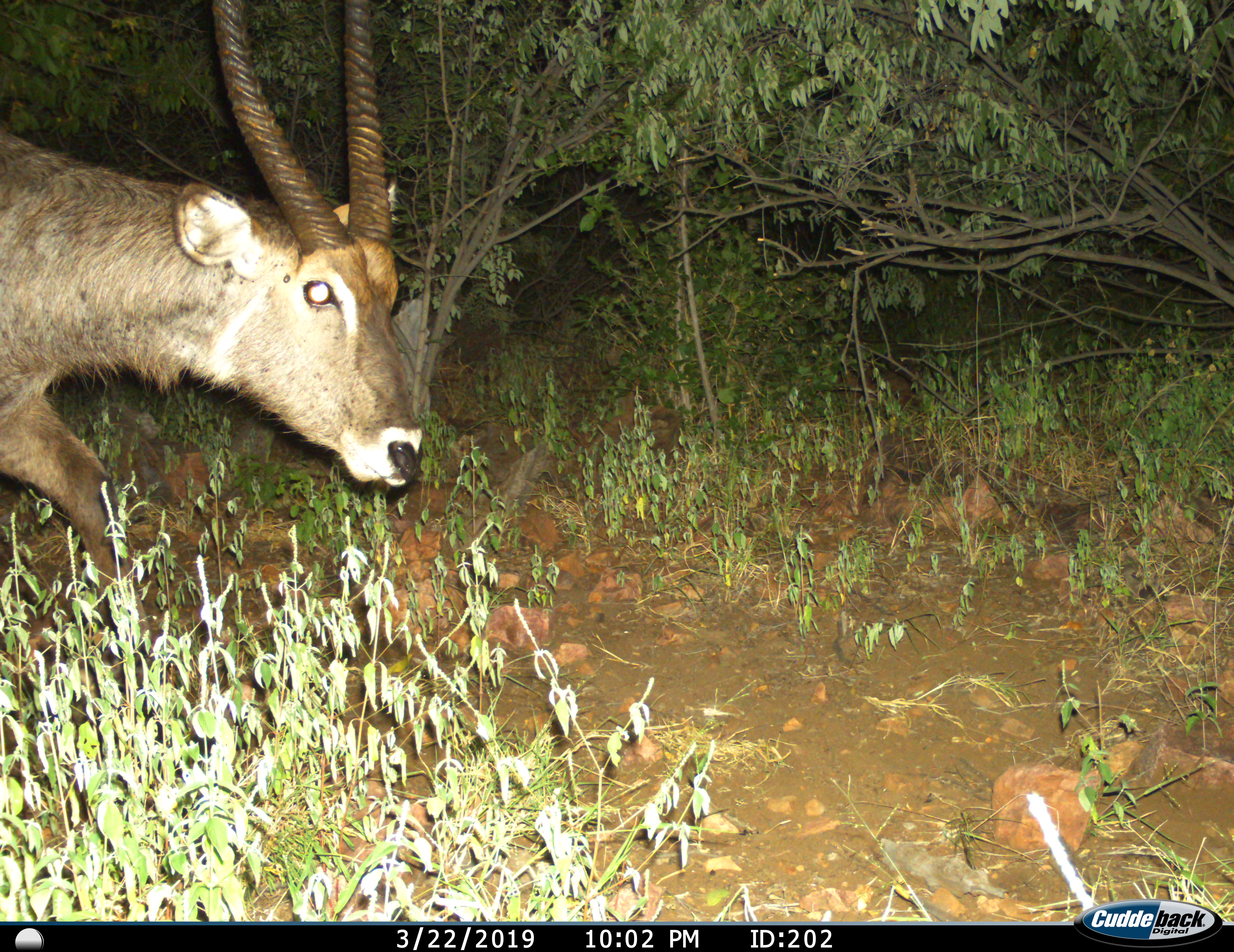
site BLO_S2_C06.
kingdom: Animalia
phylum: Chordata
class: Mammalia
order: Artiodactyla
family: Bovidae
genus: Kobus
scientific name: Kobus ellipsiprymnus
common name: waterbuck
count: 1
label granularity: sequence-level